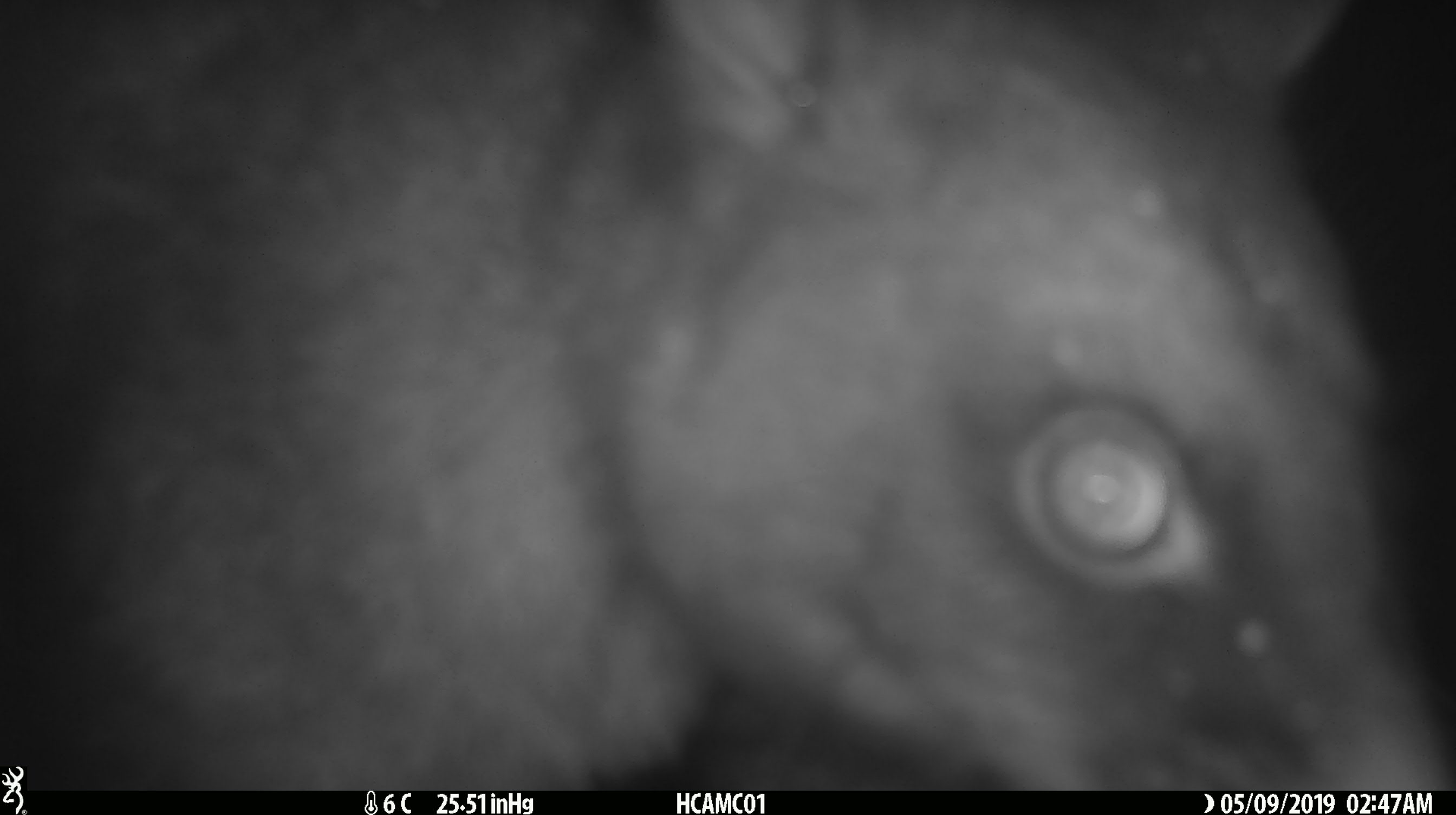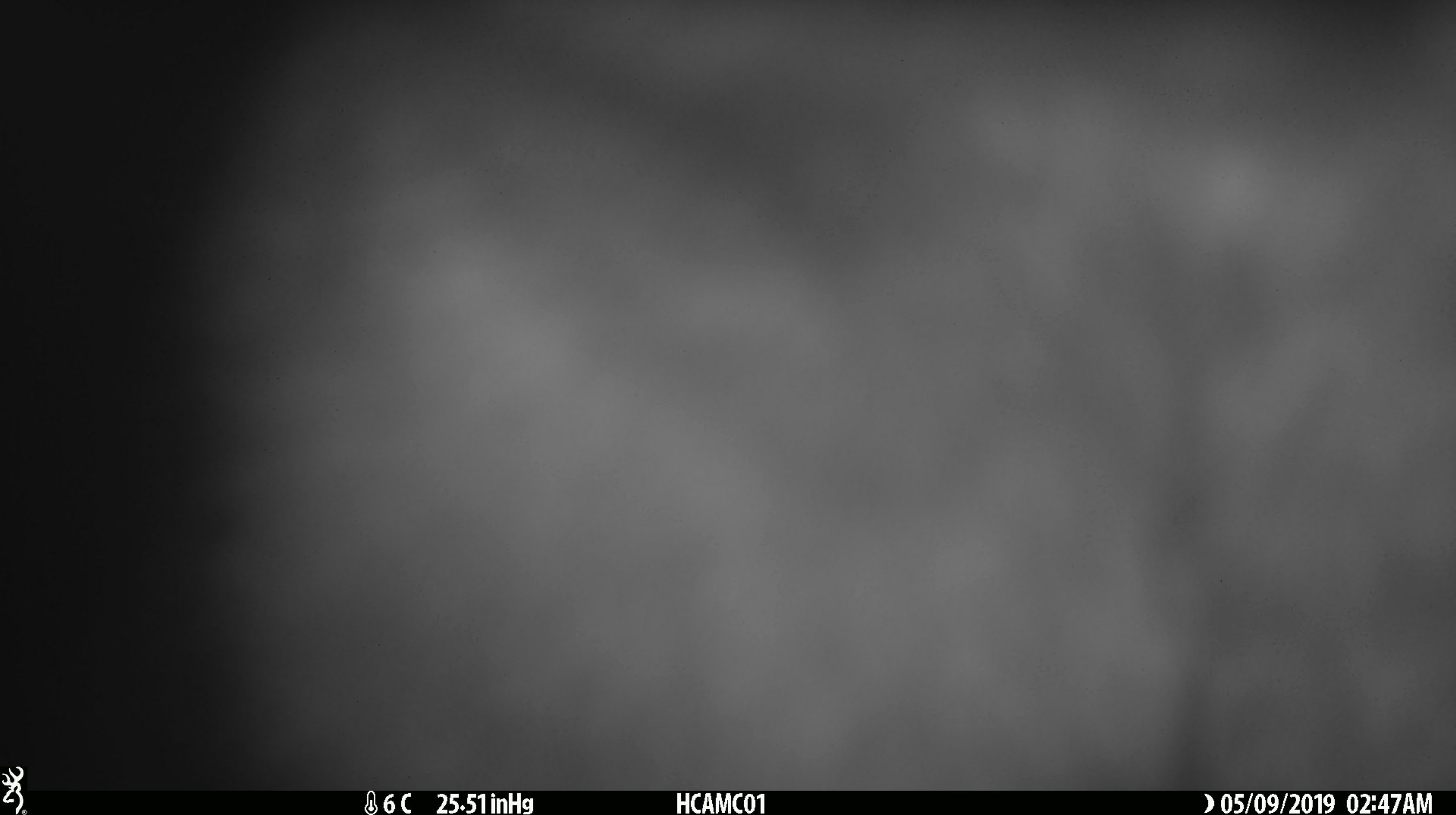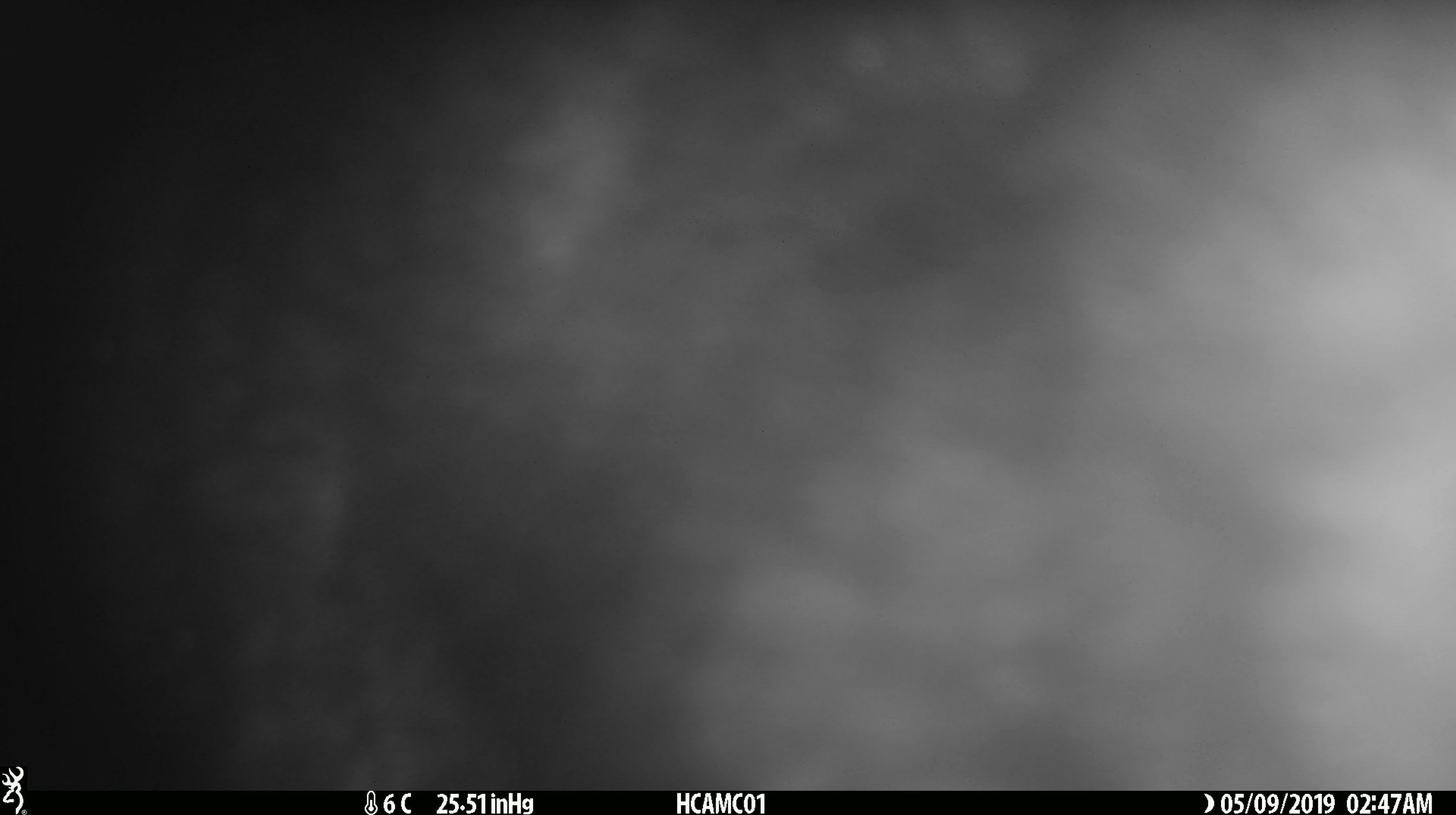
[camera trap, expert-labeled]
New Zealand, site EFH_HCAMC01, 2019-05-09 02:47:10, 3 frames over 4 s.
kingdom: Animalia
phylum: Chordata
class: Mammalia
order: Diprotodontia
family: Phalangeridae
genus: Trichosurus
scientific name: Trichosurus vulpecula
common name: common brushtail possum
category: possum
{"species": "possum (common brushtail possum) (Trichosurus vulpecula)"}